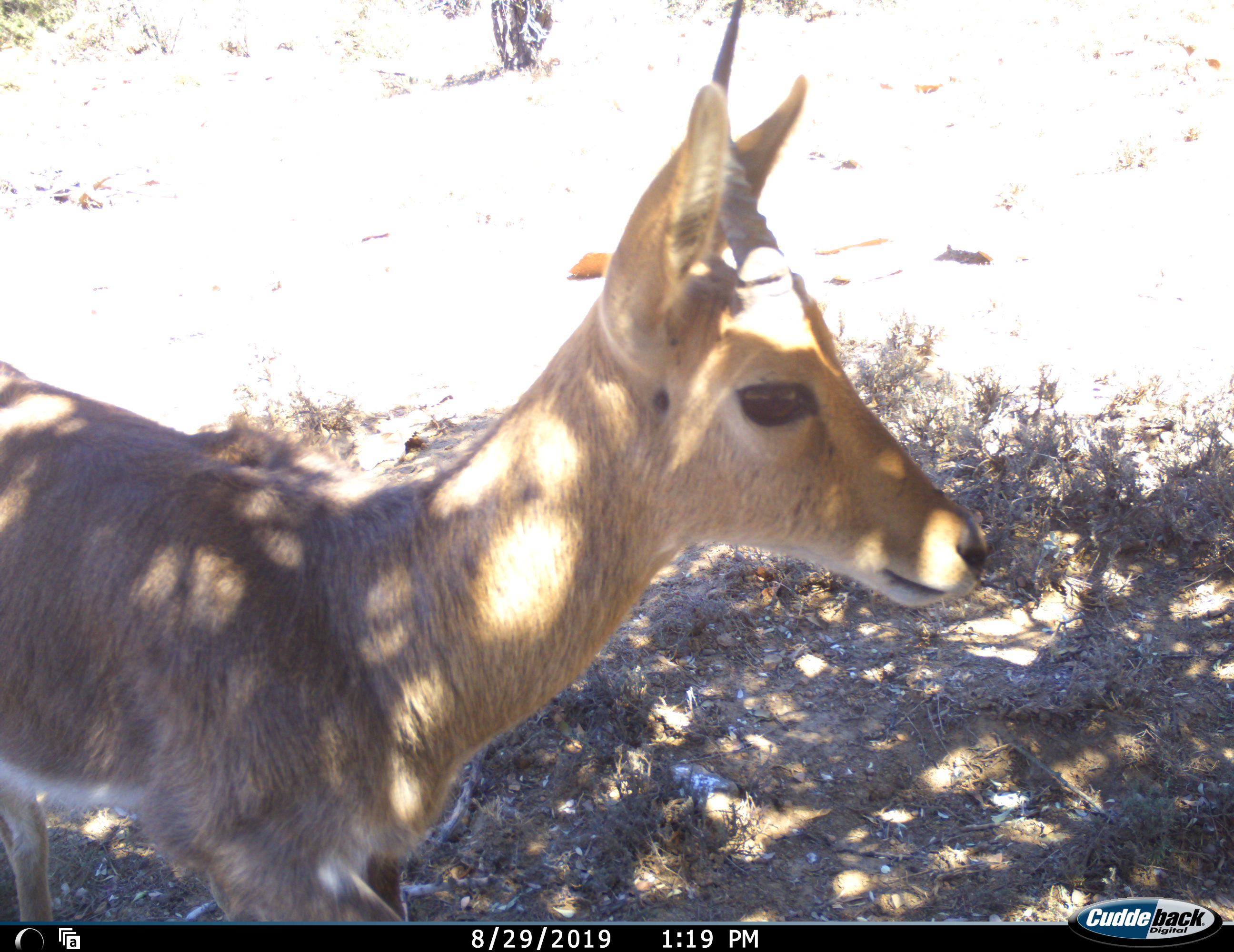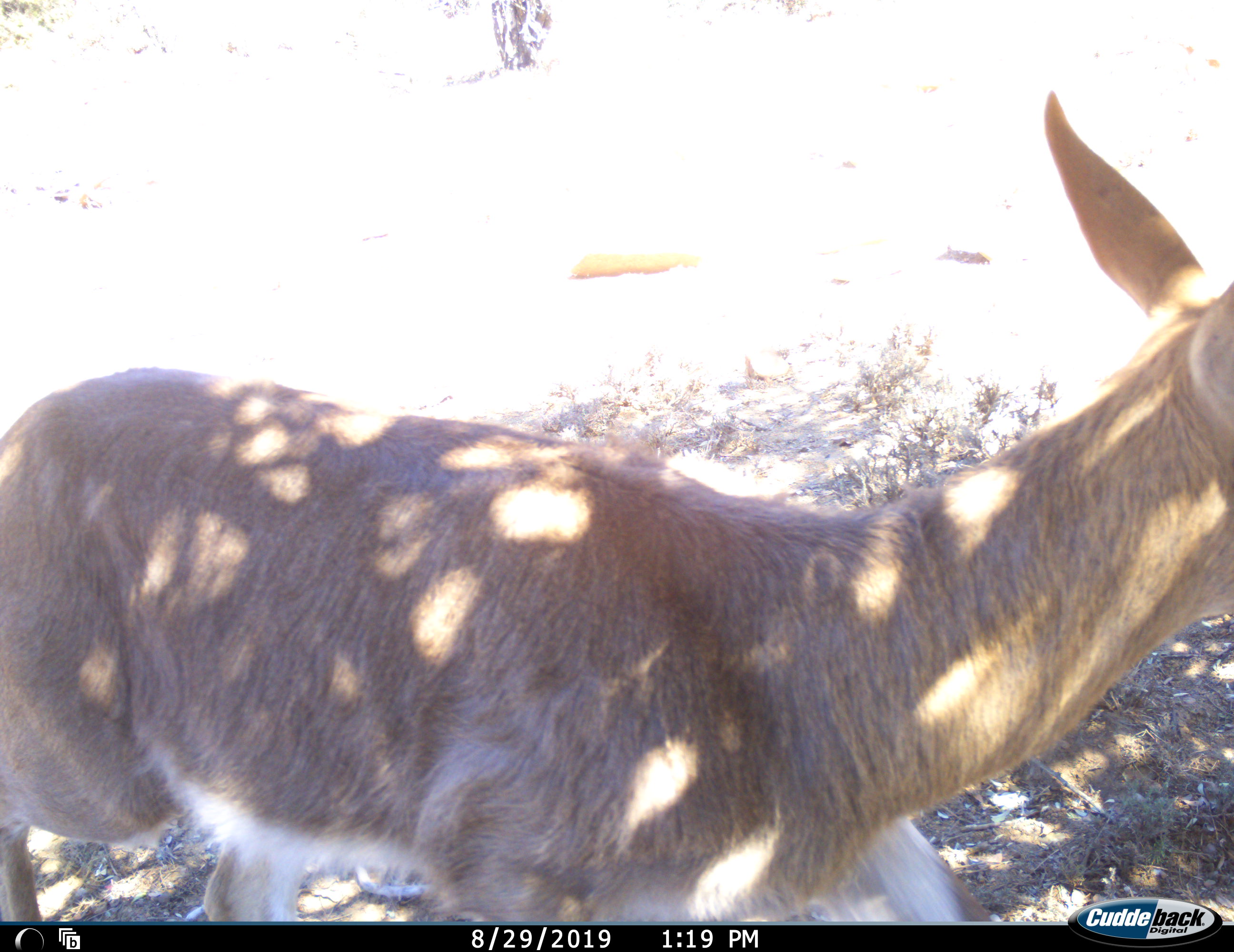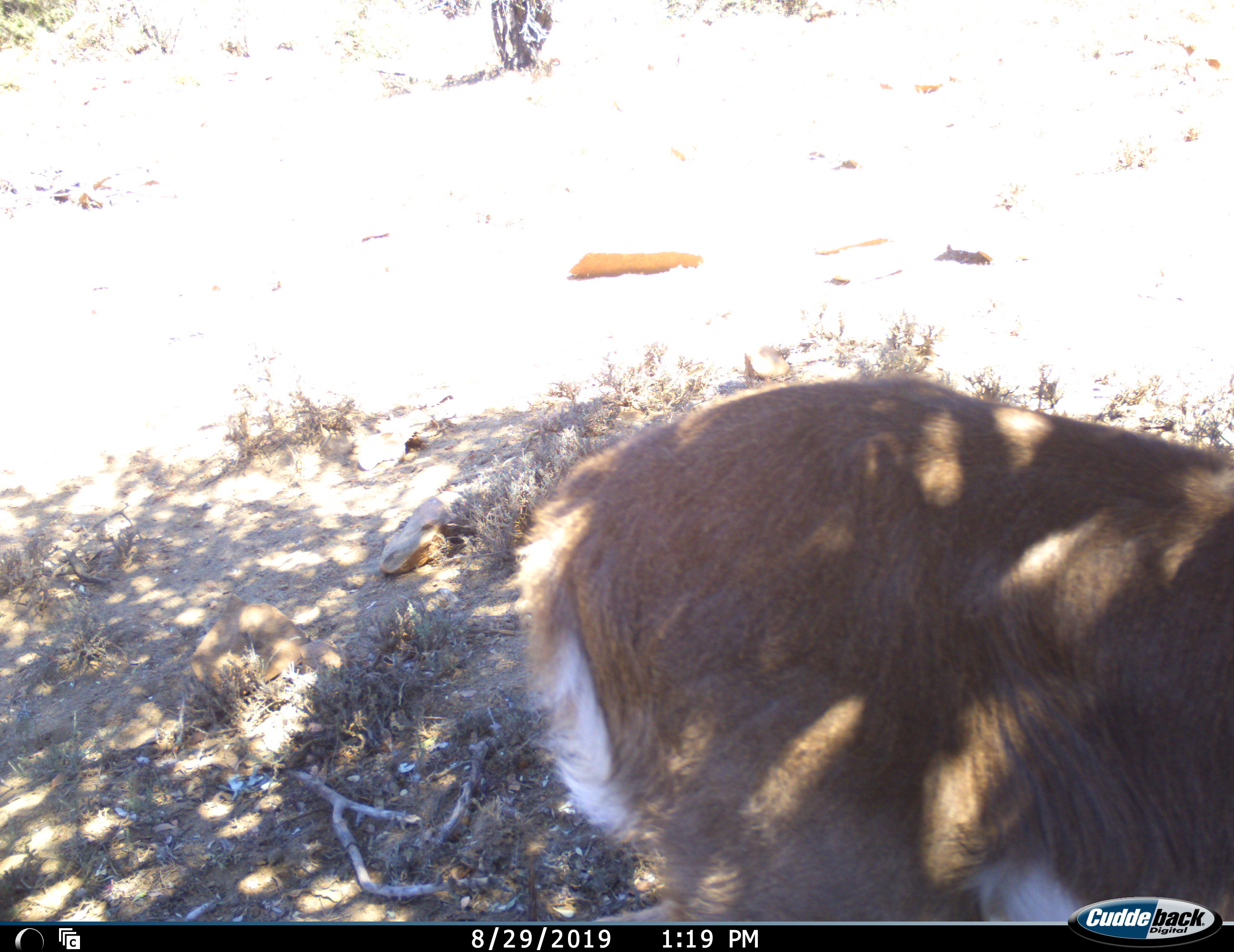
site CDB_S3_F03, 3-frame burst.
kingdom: Animalia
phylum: Chordata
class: Mammalia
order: Artiodactyla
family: Bovidae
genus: Redunca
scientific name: Redunca fulvorufula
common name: mountain reedbuck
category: reedbuckmountain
Reedbuckmountain (mountain reedbuck) (Redunca fulvorufula), count 1. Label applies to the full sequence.